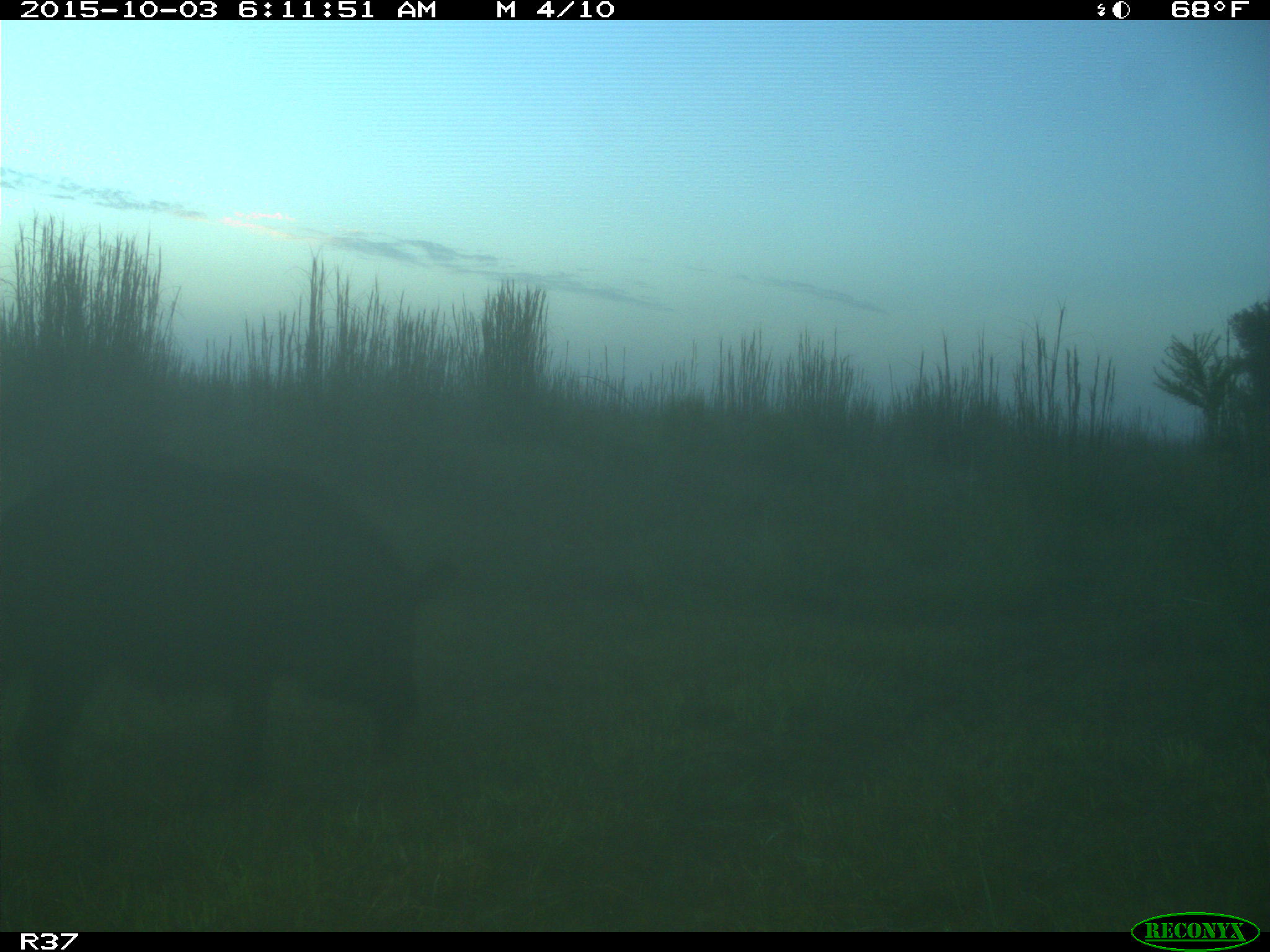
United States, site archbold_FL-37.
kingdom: Animalia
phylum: Chordata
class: Mammalia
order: Artiodactyla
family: Suidae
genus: Sus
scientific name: Sus scrofa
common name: wild boar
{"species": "Sus scrofa (wild boar)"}